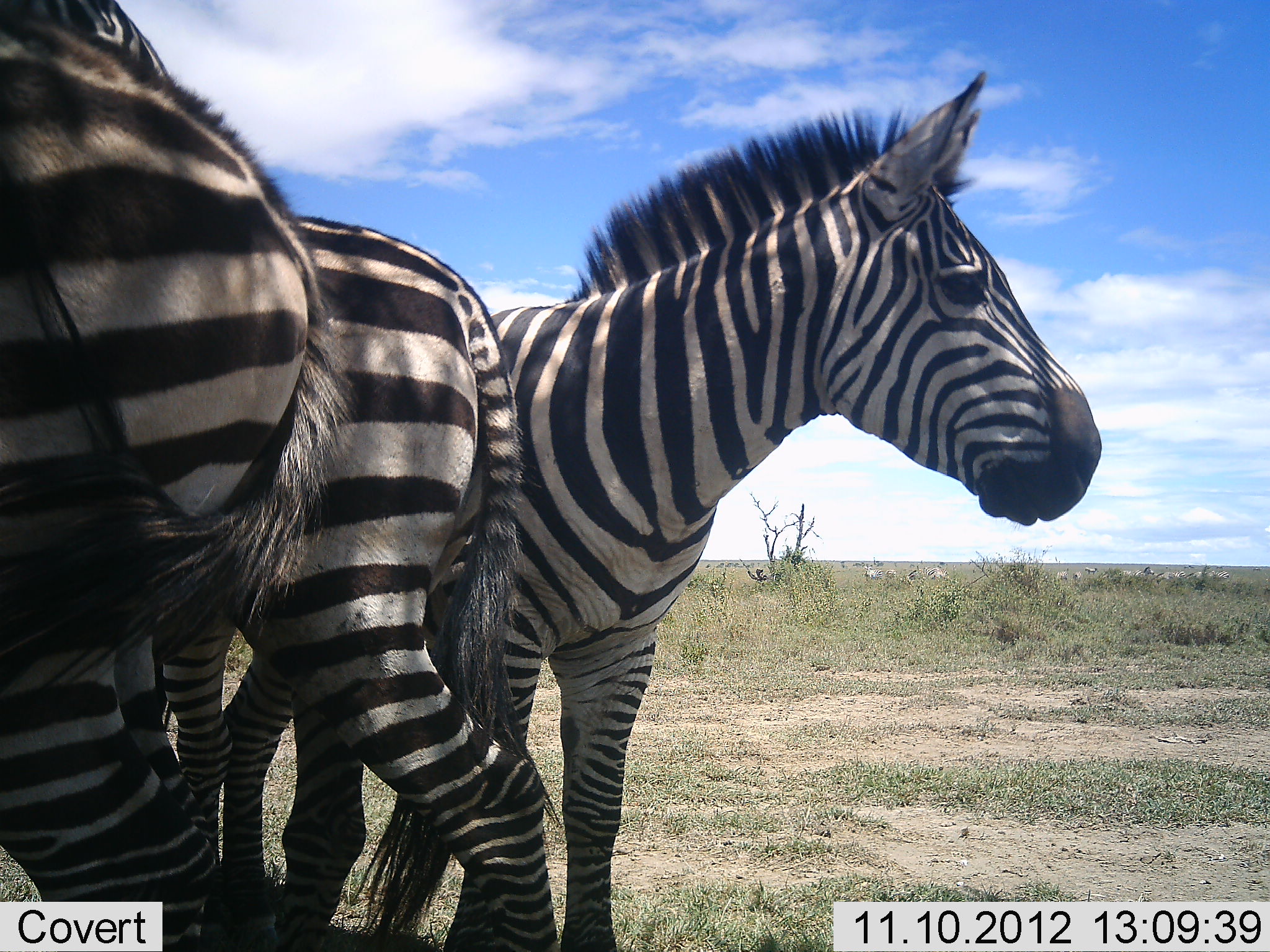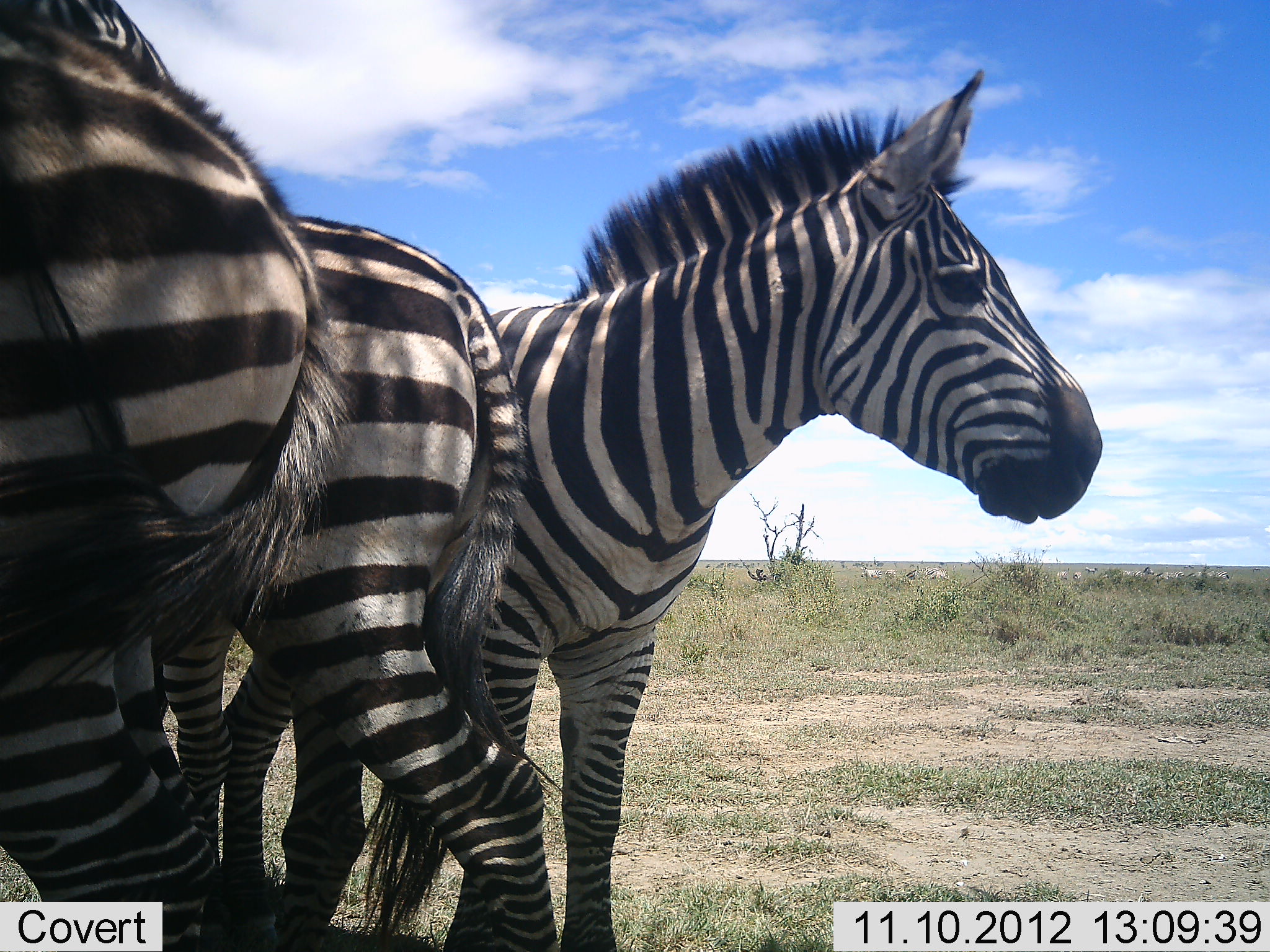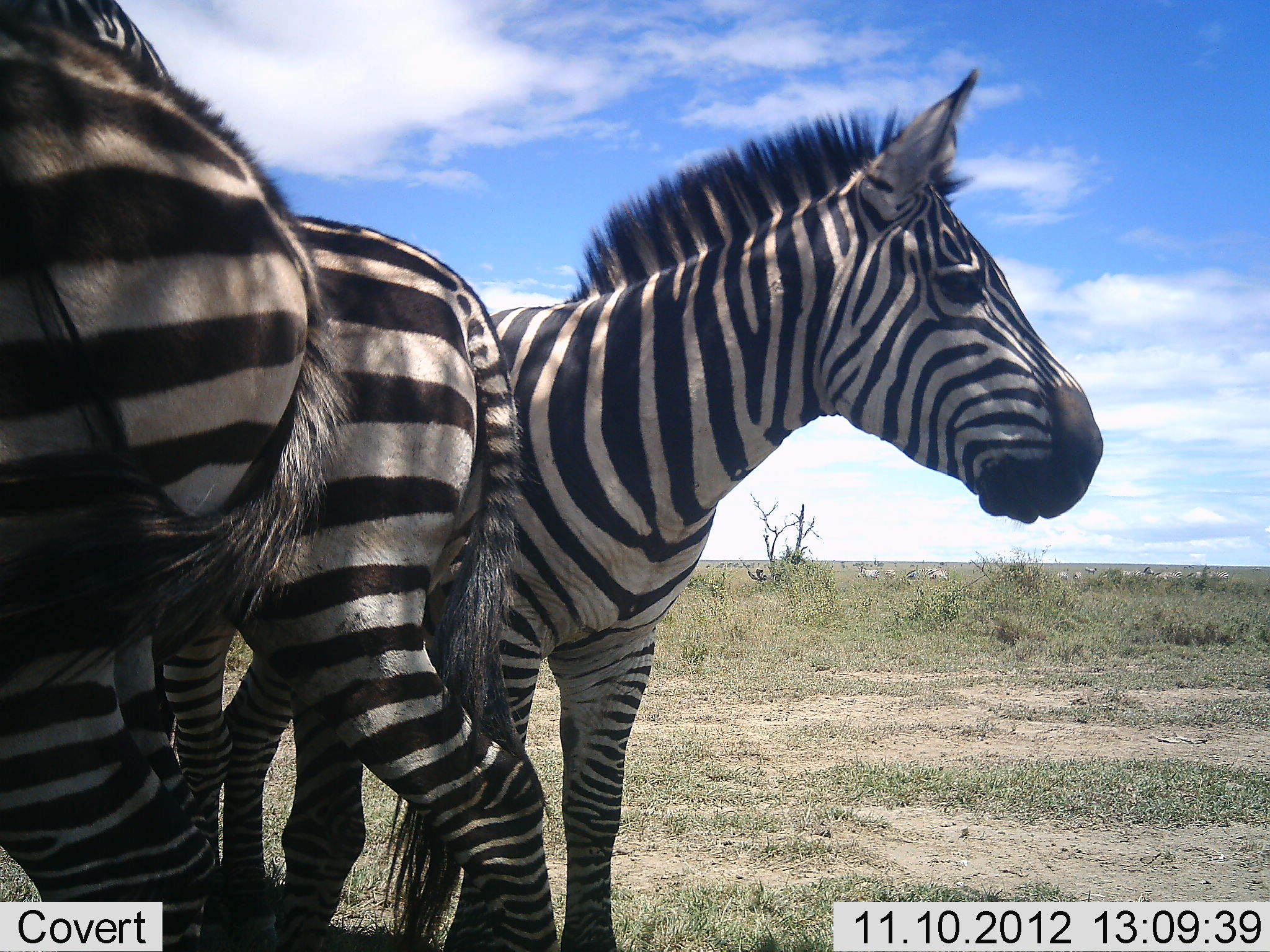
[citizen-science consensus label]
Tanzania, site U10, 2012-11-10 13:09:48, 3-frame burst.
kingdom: Animalia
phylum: Chordata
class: Mammalia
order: Perissodactyla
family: Equidae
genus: Equus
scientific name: Equus quagga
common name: plains zebra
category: zebra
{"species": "zebra (plains zebra) (Equus quagga)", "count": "3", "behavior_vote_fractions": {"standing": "100%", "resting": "0%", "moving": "0%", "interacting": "0%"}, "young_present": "0%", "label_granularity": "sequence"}